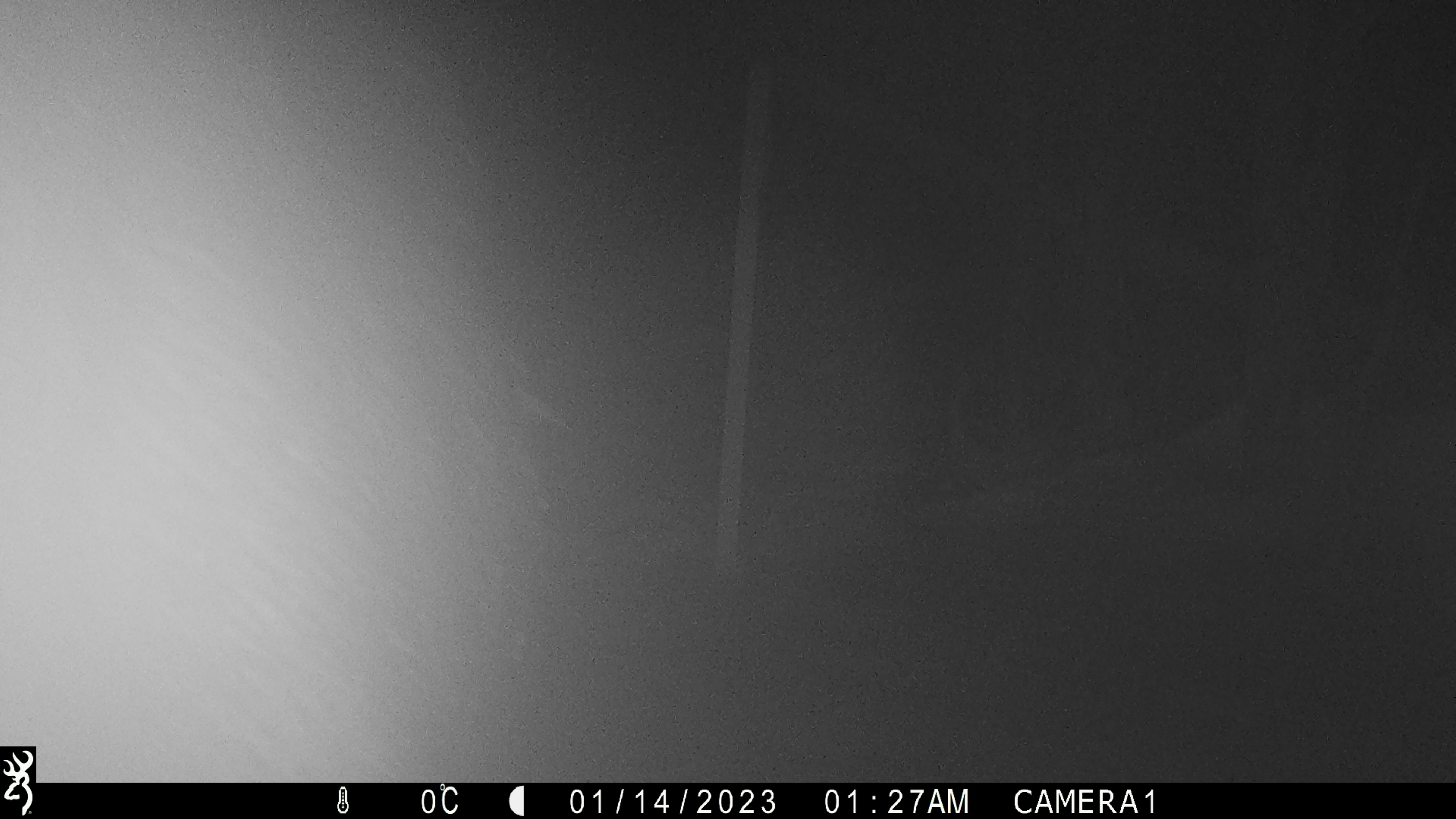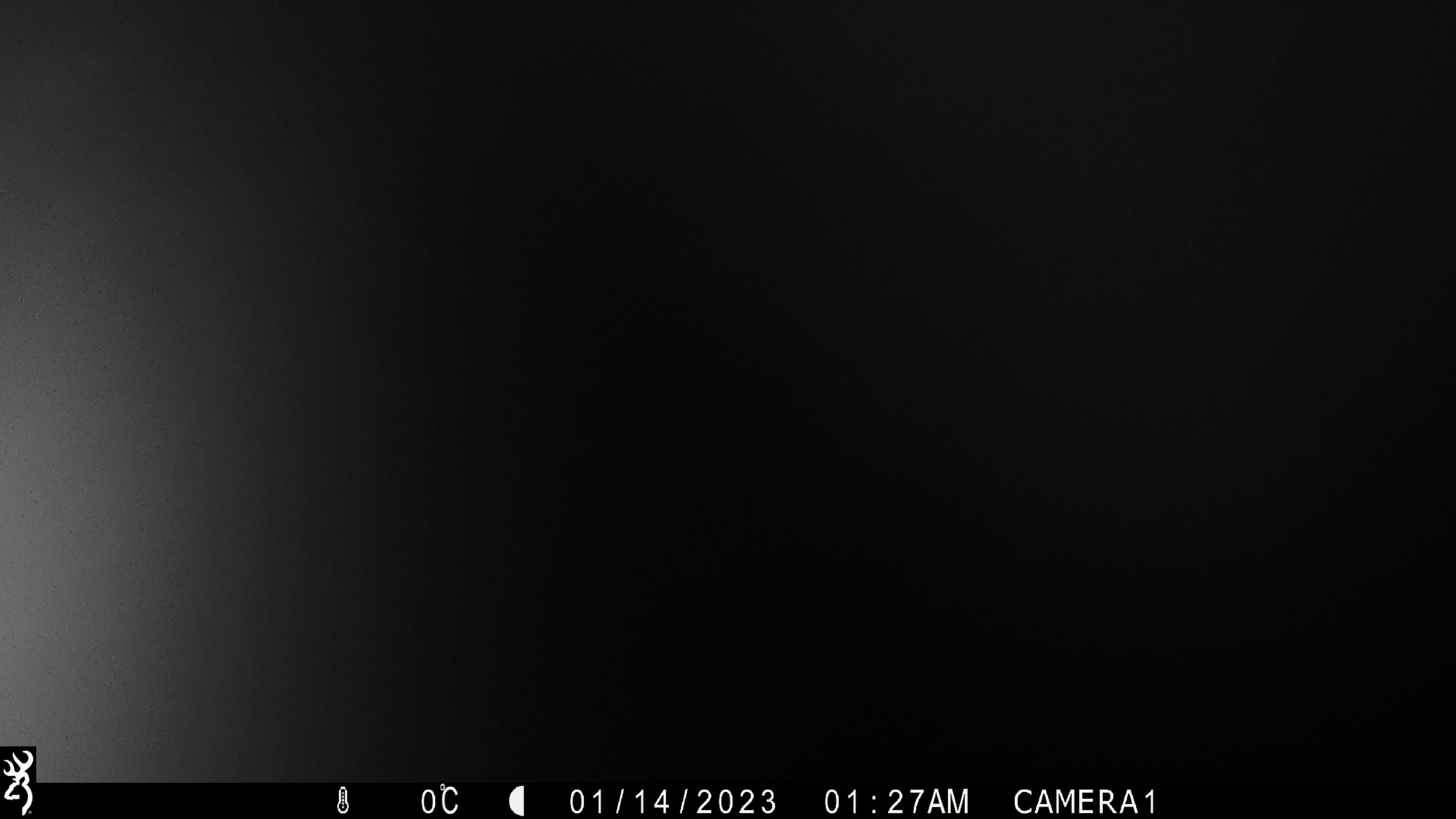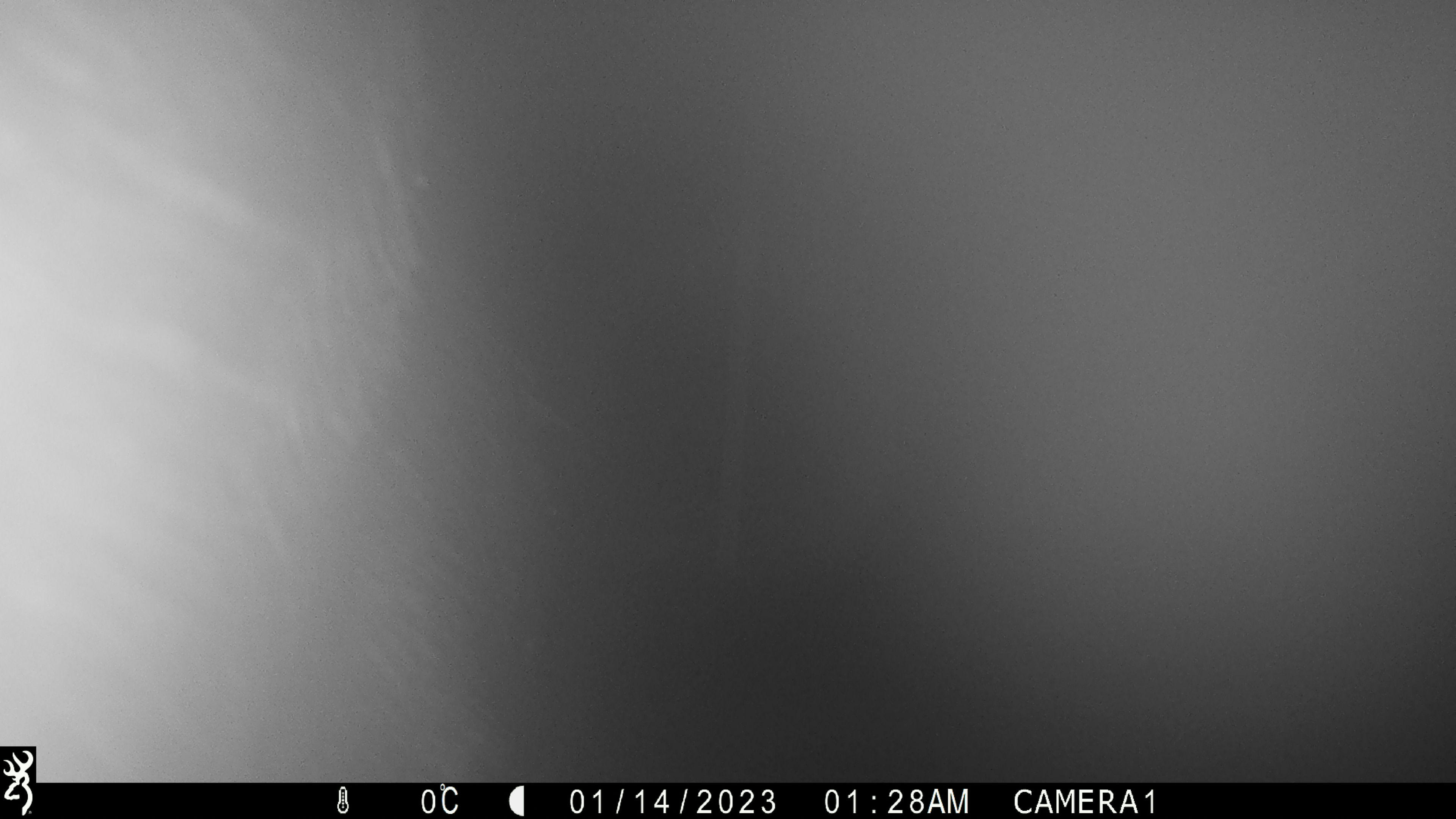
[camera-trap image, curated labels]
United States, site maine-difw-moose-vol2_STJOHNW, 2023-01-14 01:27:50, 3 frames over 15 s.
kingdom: Animalia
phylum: Chordata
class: Mammalia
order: Artiodactyla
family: Cervidae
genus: Alces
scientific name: Alces alces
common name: moose